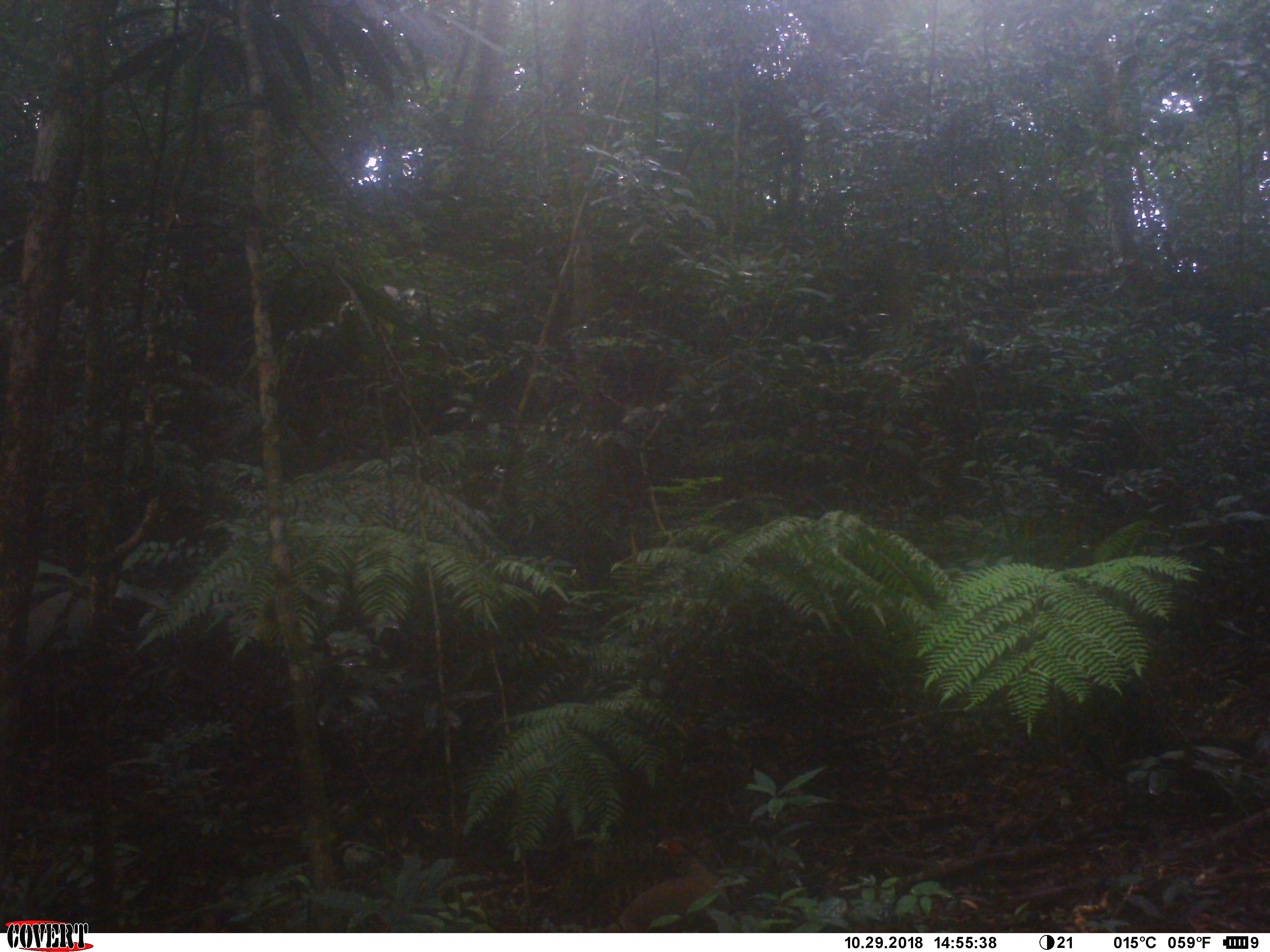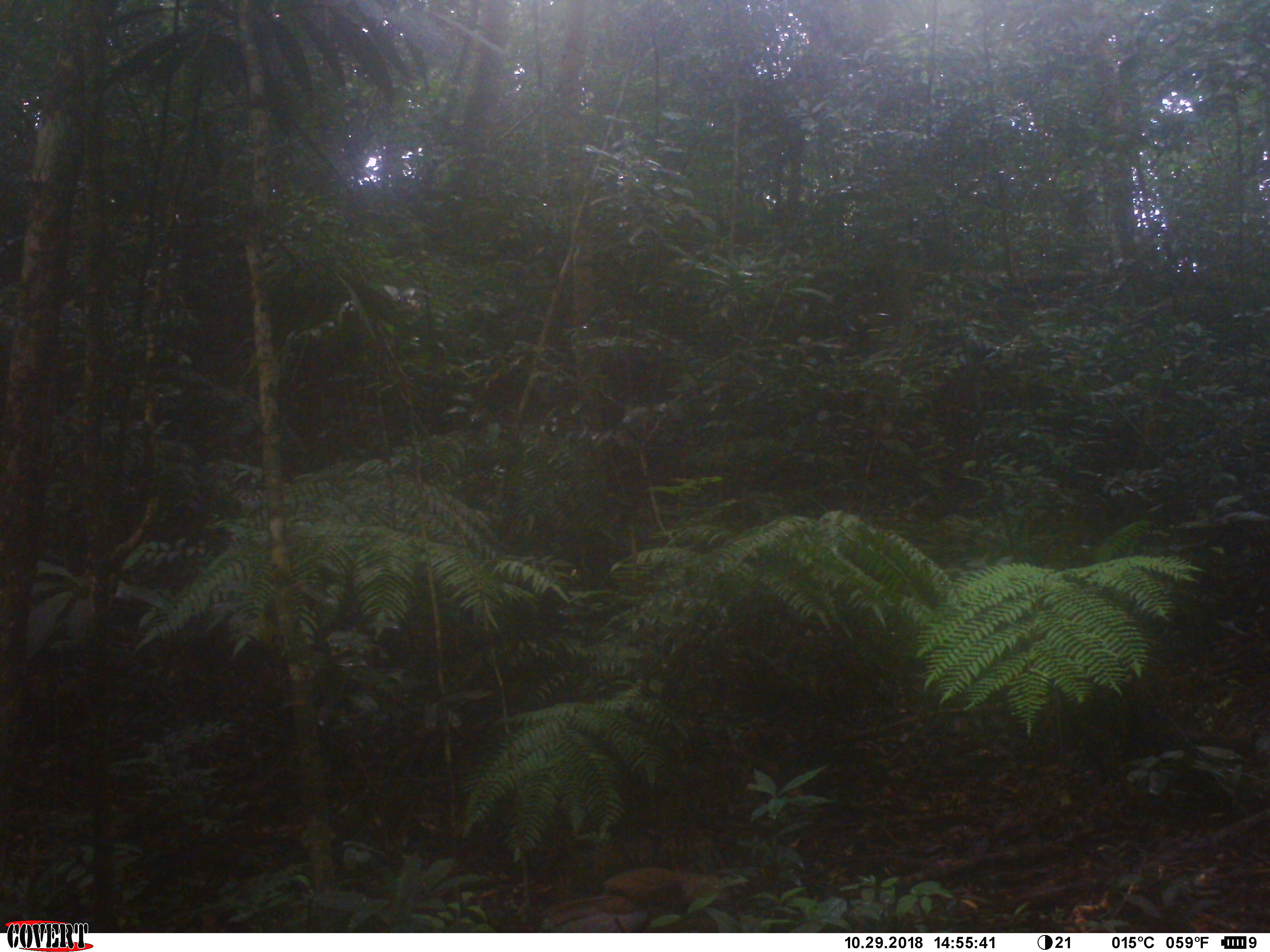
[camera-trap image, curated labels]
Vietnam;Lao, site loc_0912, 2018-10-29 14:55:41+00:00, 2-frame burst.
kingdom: Animalia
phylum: Chordata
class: Aves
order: Galliformes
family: Phasianidae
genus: Lophura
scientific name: Lophura nycthemera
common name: silver pheasant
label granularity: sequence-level